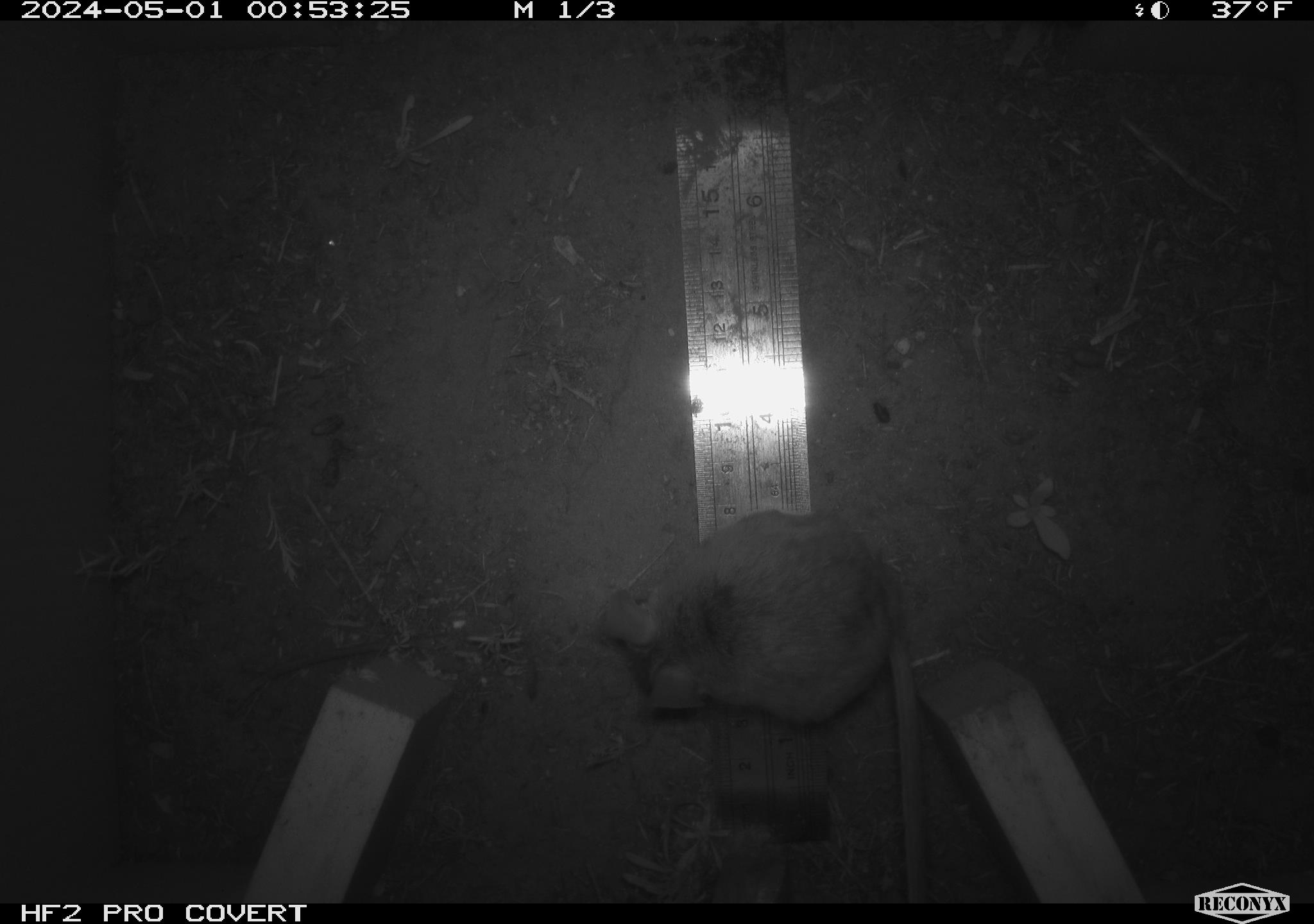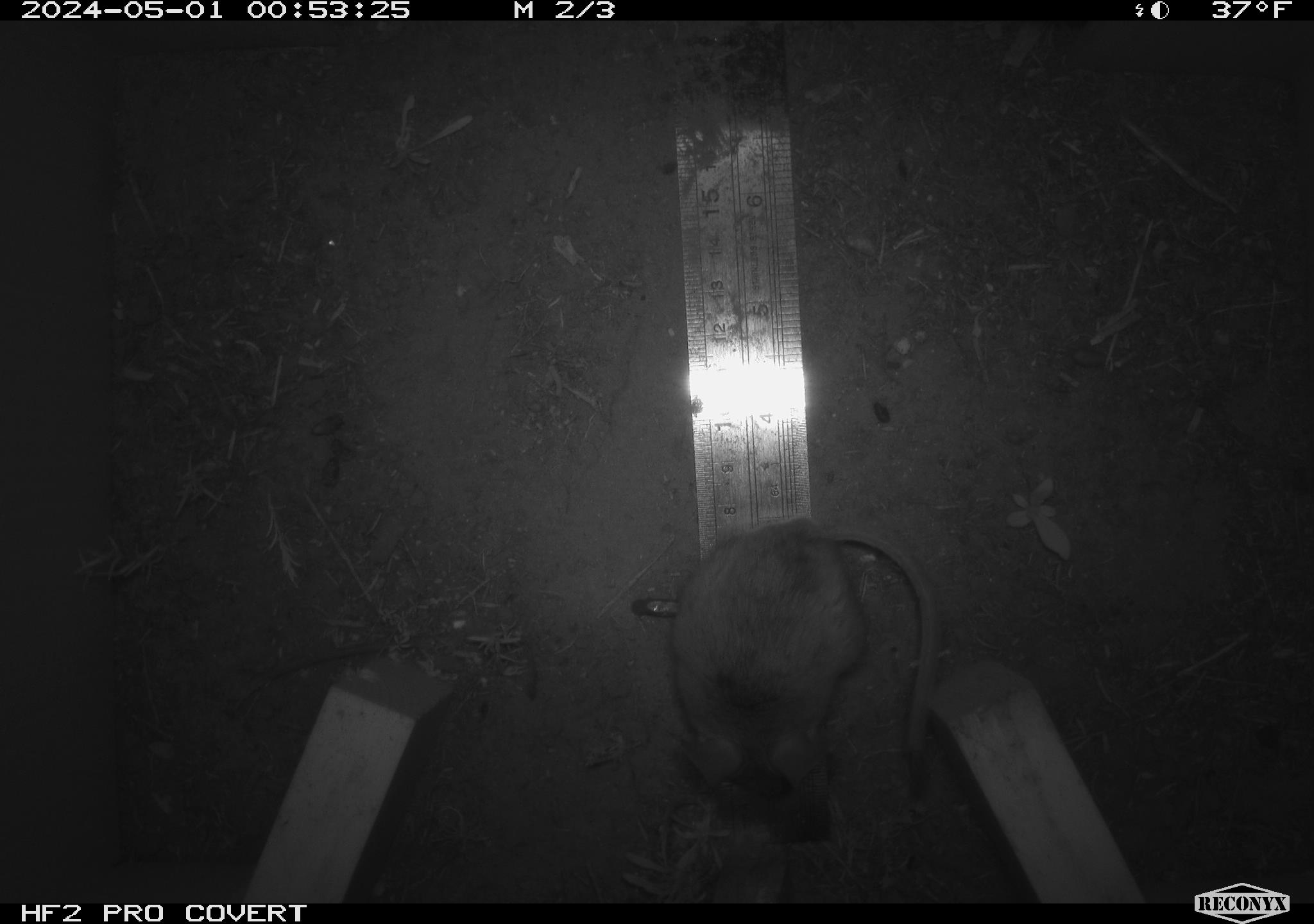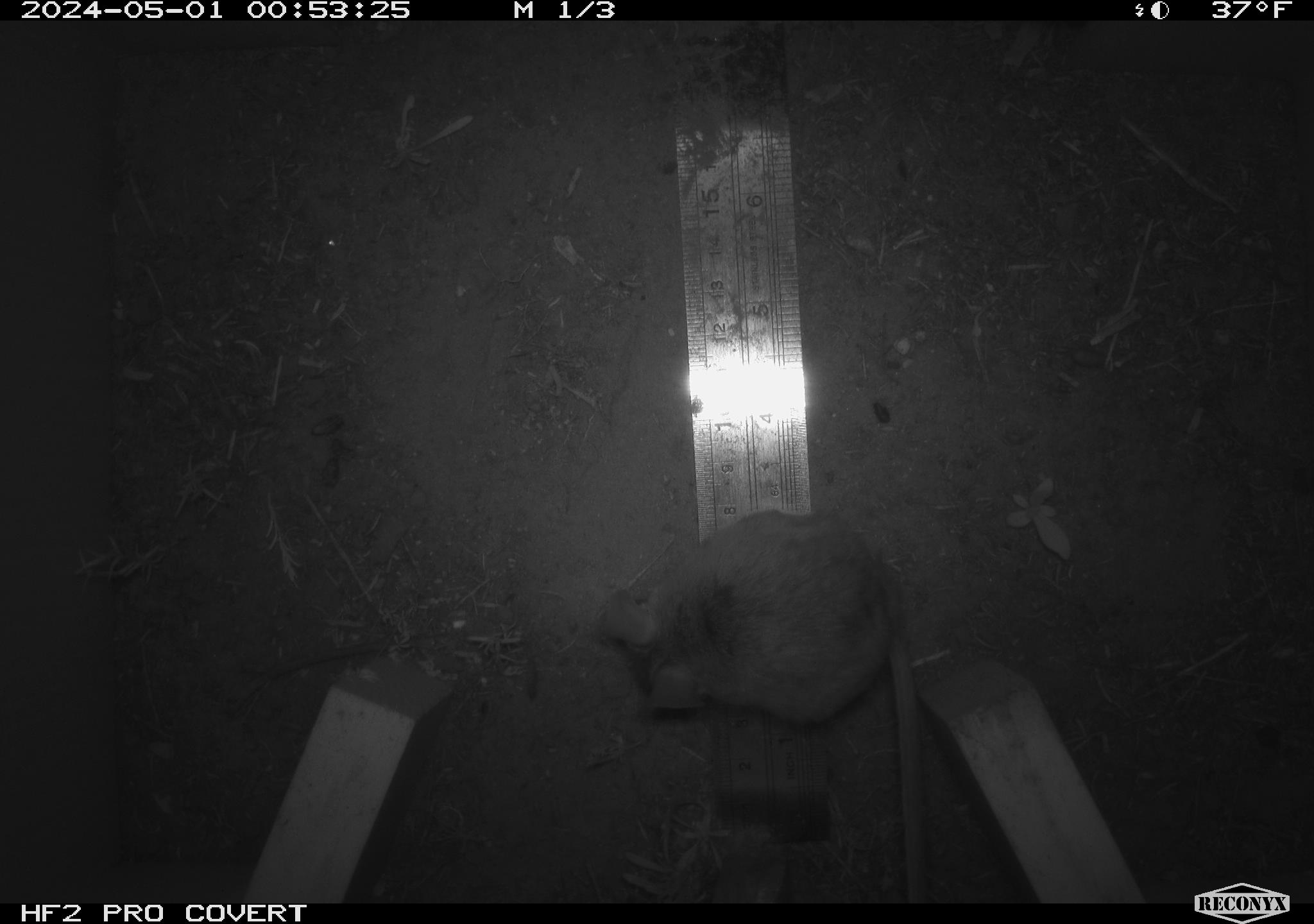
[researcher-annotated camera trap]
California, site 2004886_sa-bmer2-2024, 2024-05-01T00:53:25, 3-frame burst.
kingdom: Animalia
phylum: Chordata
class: Mammalia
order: Rodentia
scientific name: Rodentia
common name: mouse species